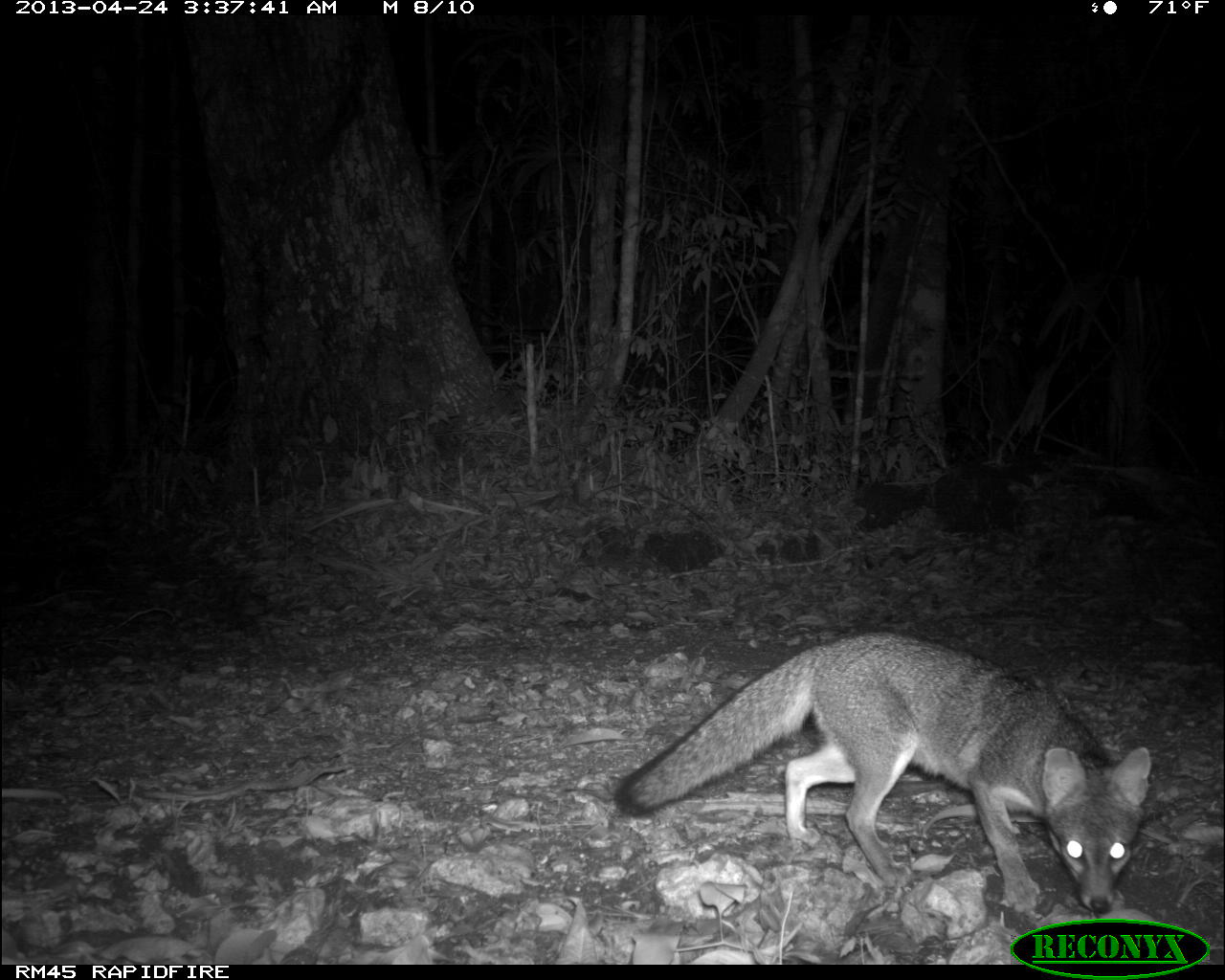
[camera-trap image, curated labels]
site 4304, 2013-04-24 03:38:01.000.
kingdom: Animalia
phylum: Chordata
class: Mammalia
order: Carnivora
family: Canidae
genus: Urocyon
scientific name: Urocyon cinereoargenteus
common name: gray fox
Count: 2.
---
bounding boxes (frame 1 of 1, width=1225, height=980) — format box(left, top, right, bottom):
urocyon cinereoargenteus: box(610, 629, 1152, 914)